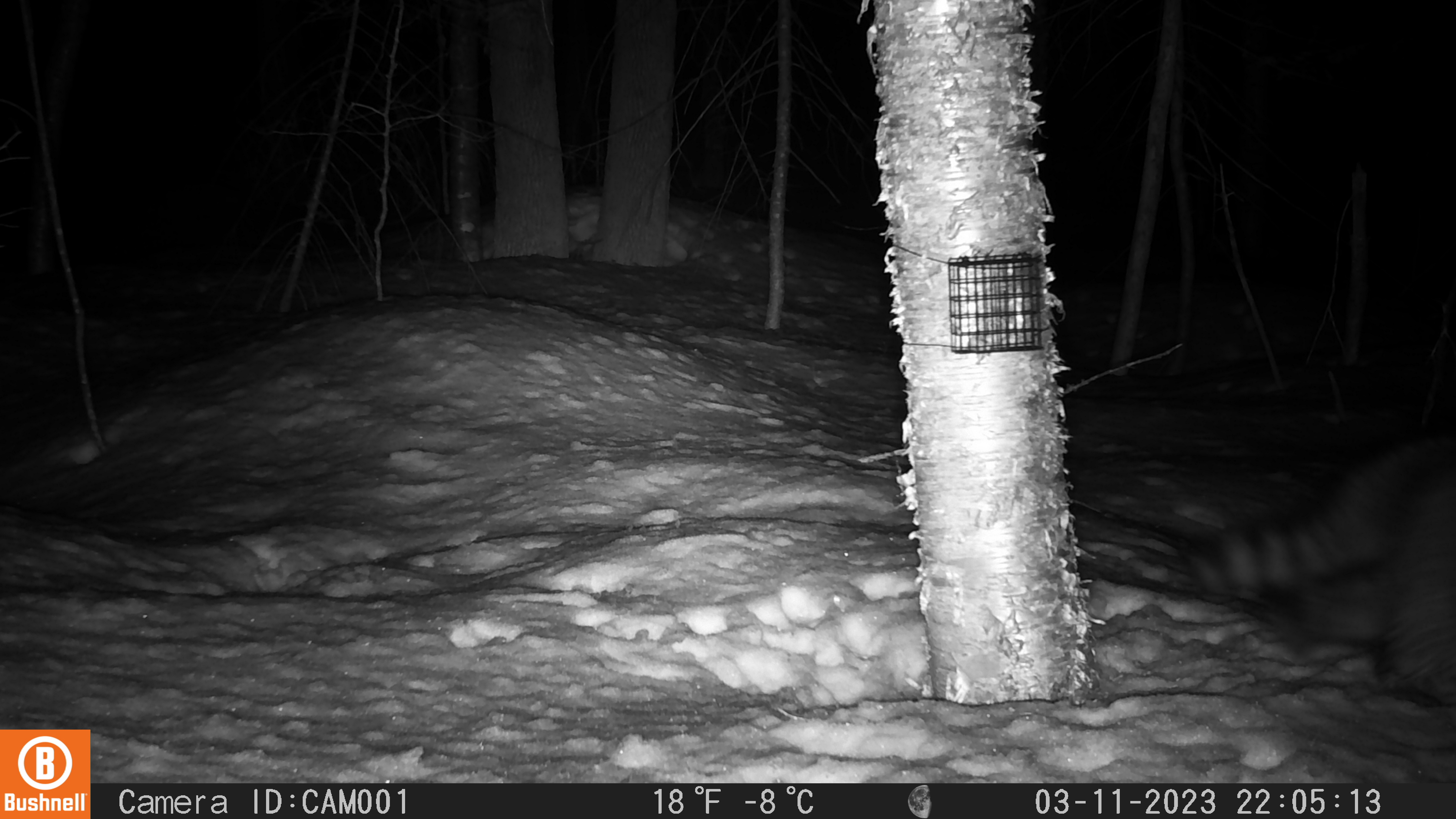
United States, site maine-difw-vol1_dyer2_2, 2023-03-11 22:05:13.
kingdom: Animalia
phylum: Chordata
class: Mammalia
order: Carnivora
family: Procyonidae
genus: Procyon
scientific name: Procyon lotor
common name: raccoon